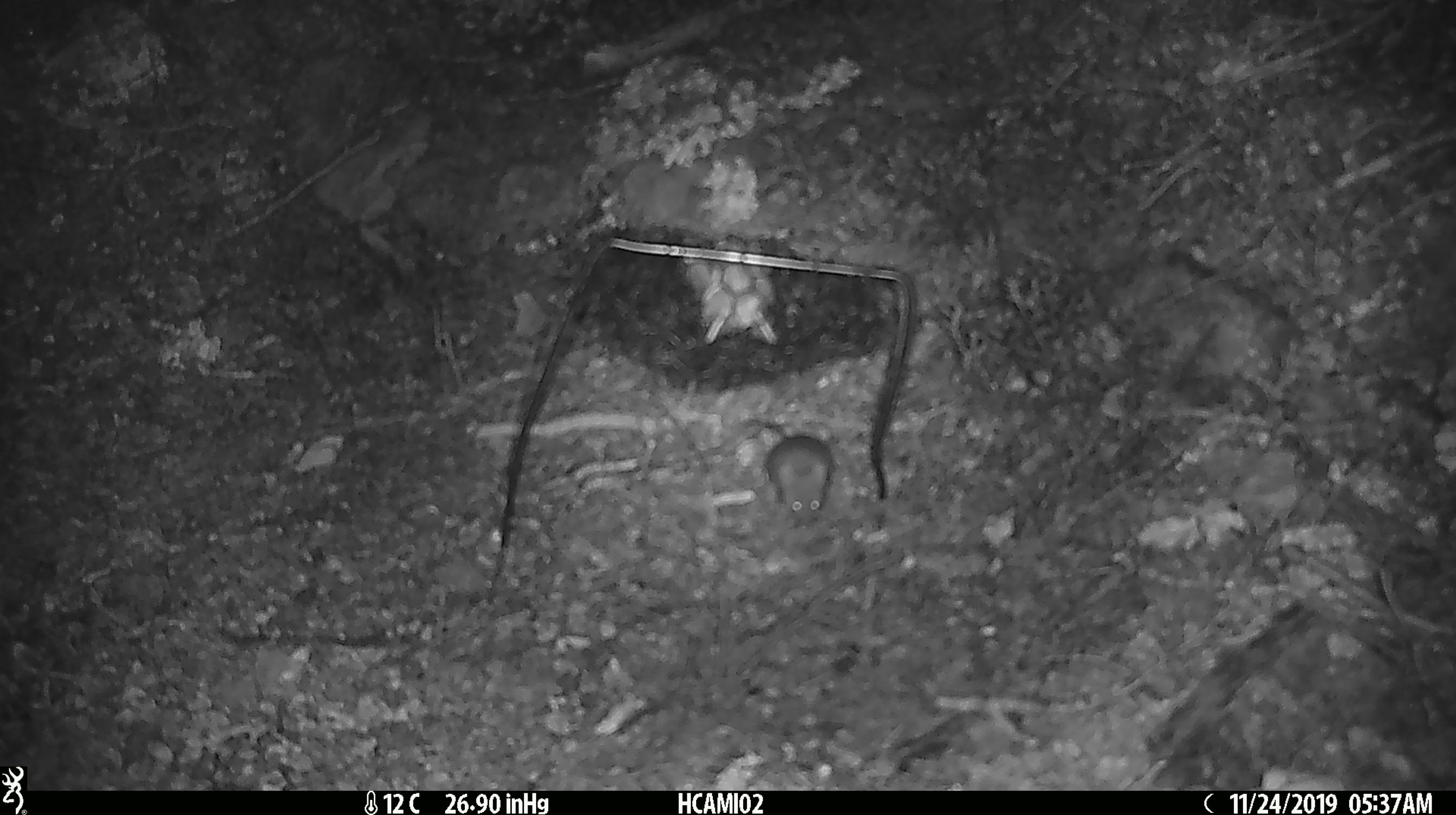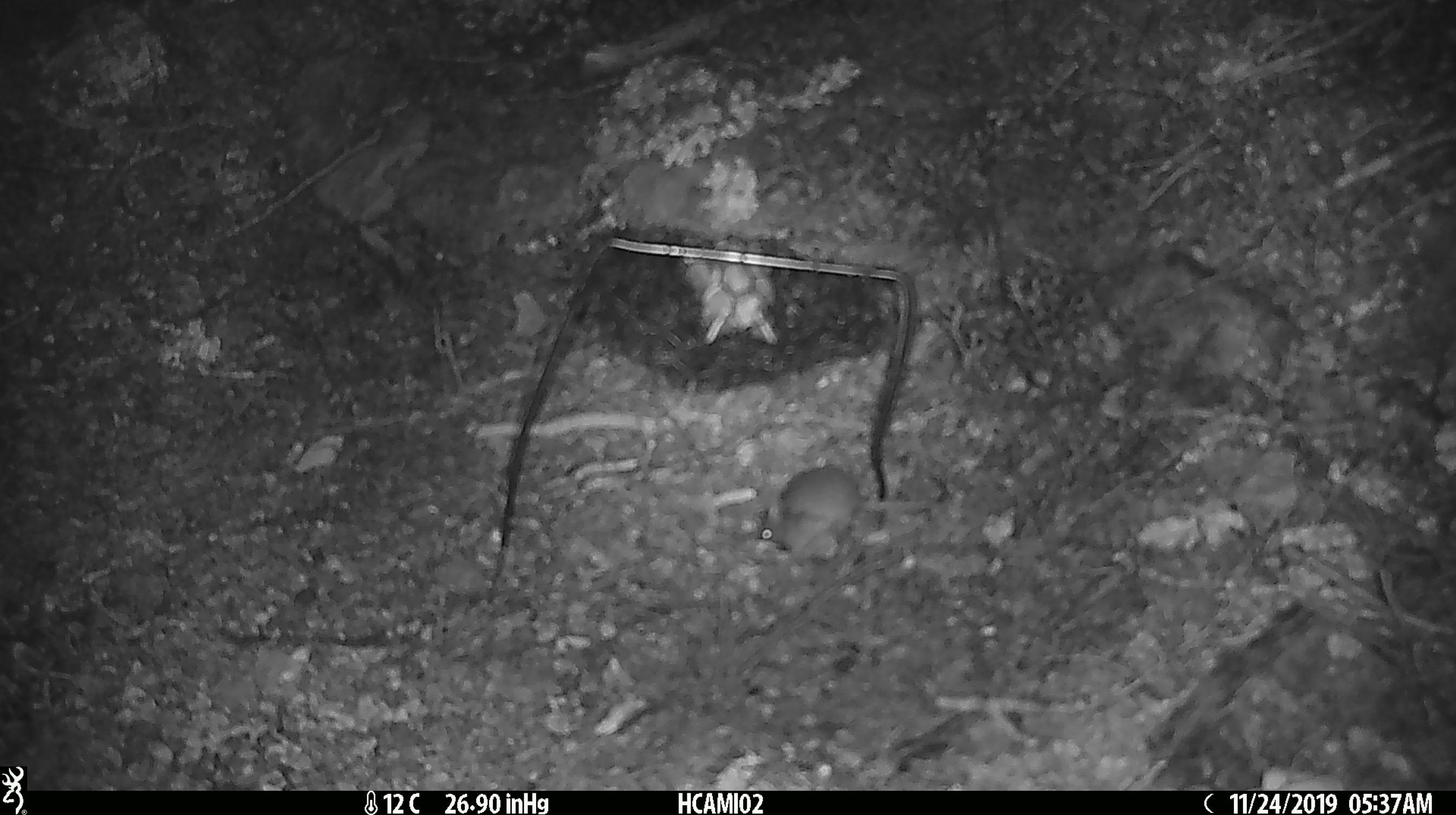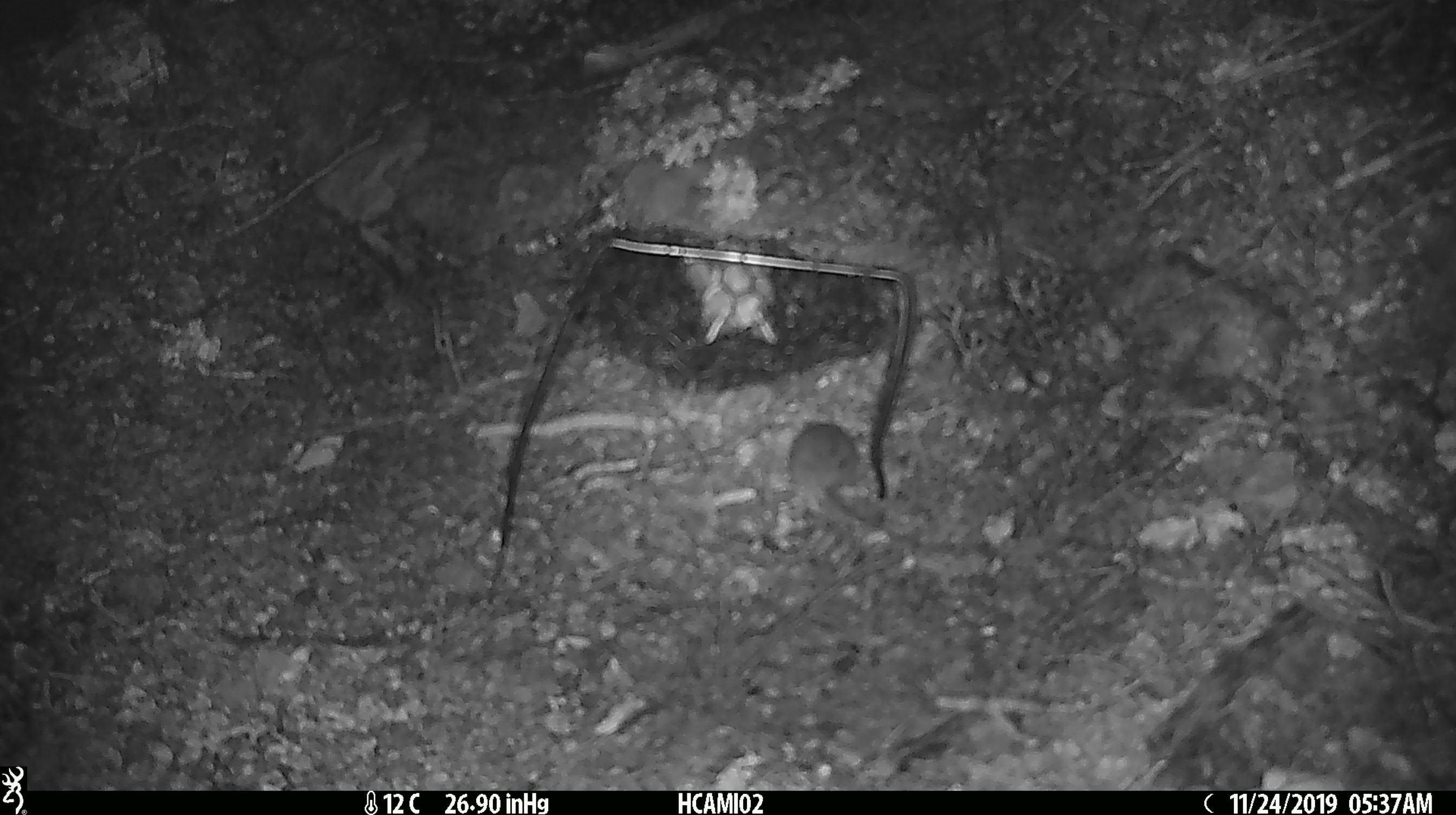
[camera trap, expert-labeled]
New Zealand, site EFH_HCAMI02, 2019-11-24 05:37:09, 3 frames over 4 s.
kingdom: Animalia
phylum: Chordata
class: Mammalia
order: Rodentia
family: Muridae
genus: Mus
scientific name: Mus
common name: mouse